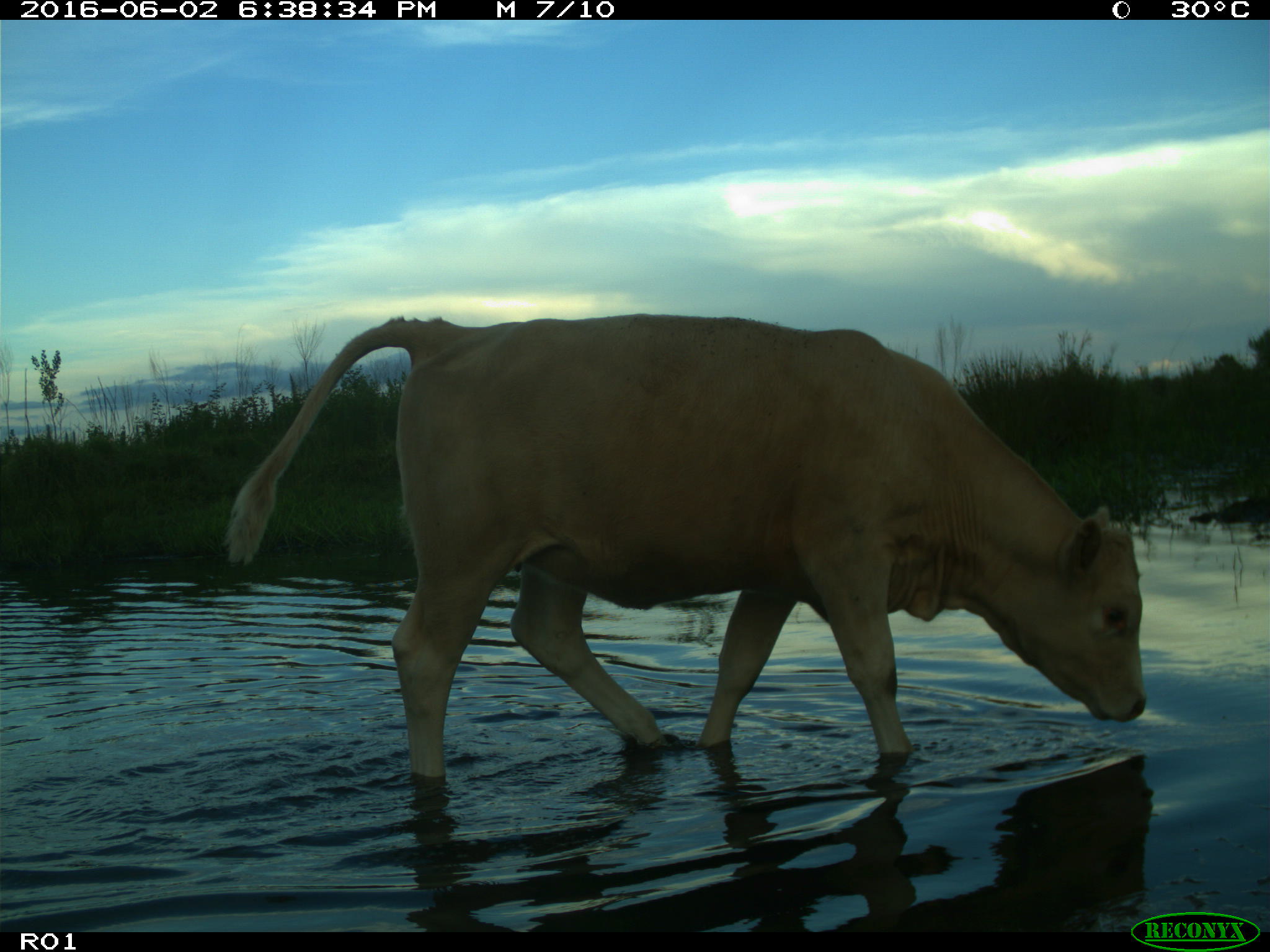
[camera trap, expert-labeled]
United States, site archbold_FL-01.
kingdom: Animalia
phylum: Chordata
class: Mammalia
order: Artiodactyla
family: Bovidae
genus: Bos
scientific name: Bos taurus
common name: domestic cow